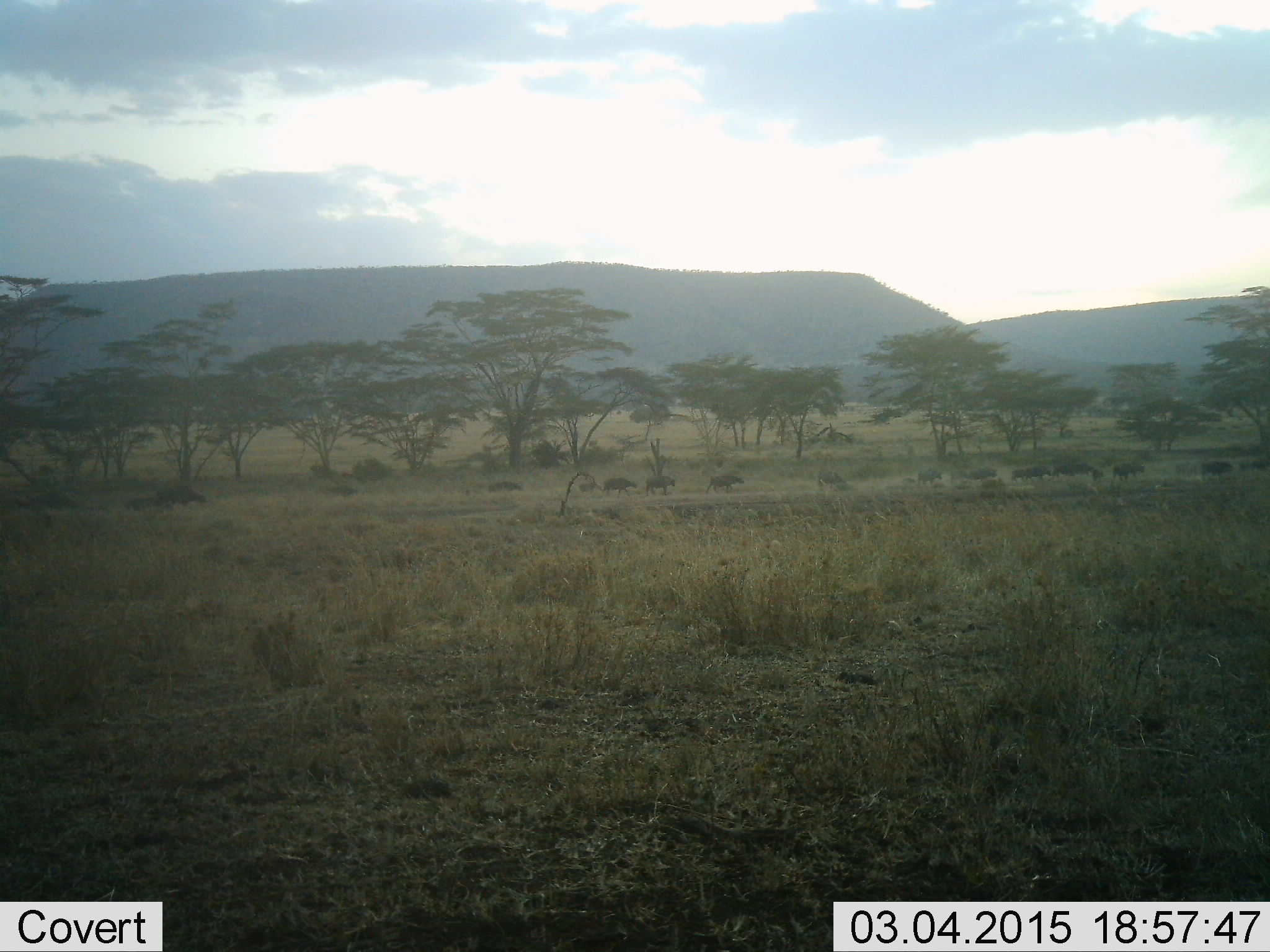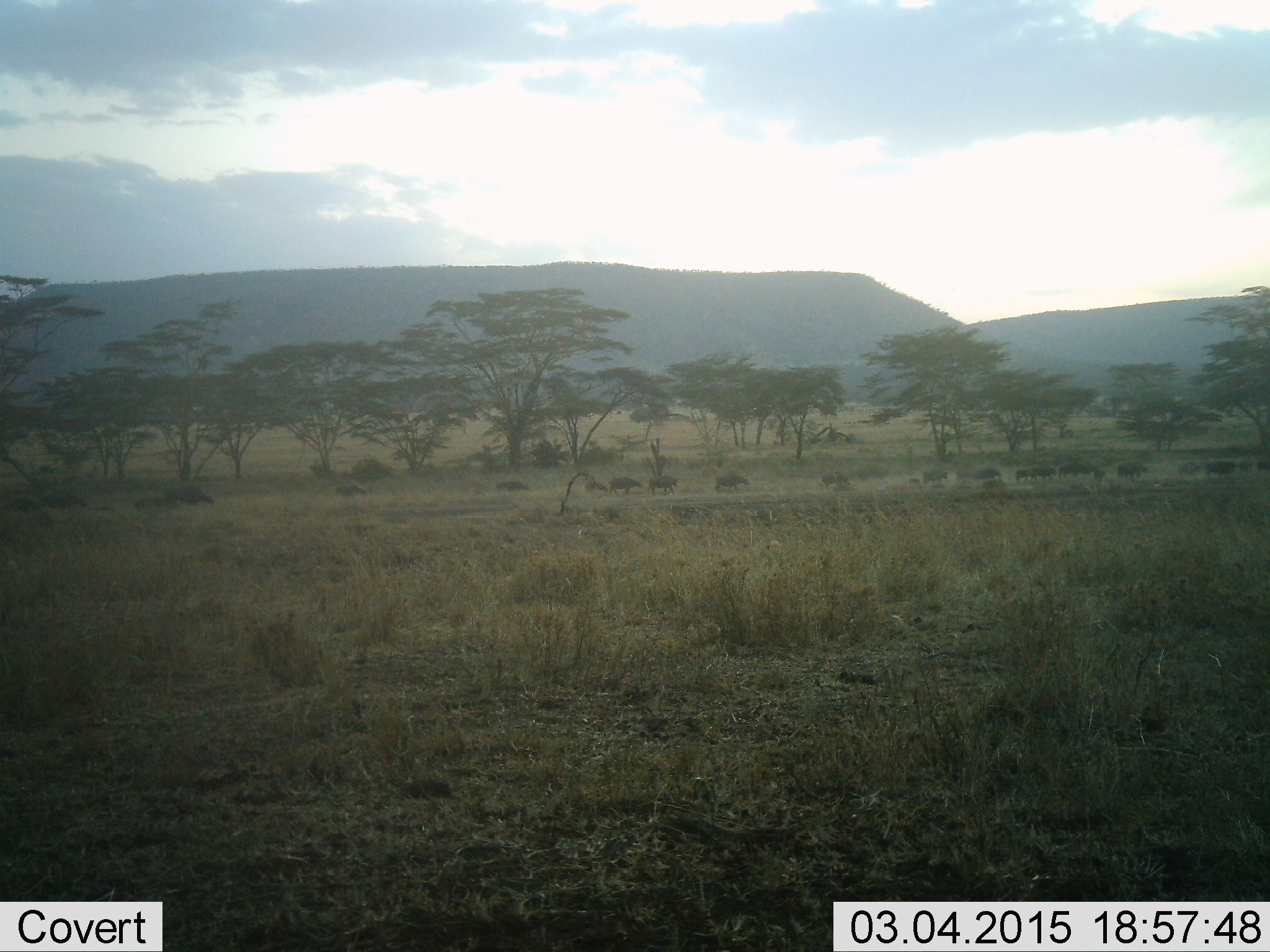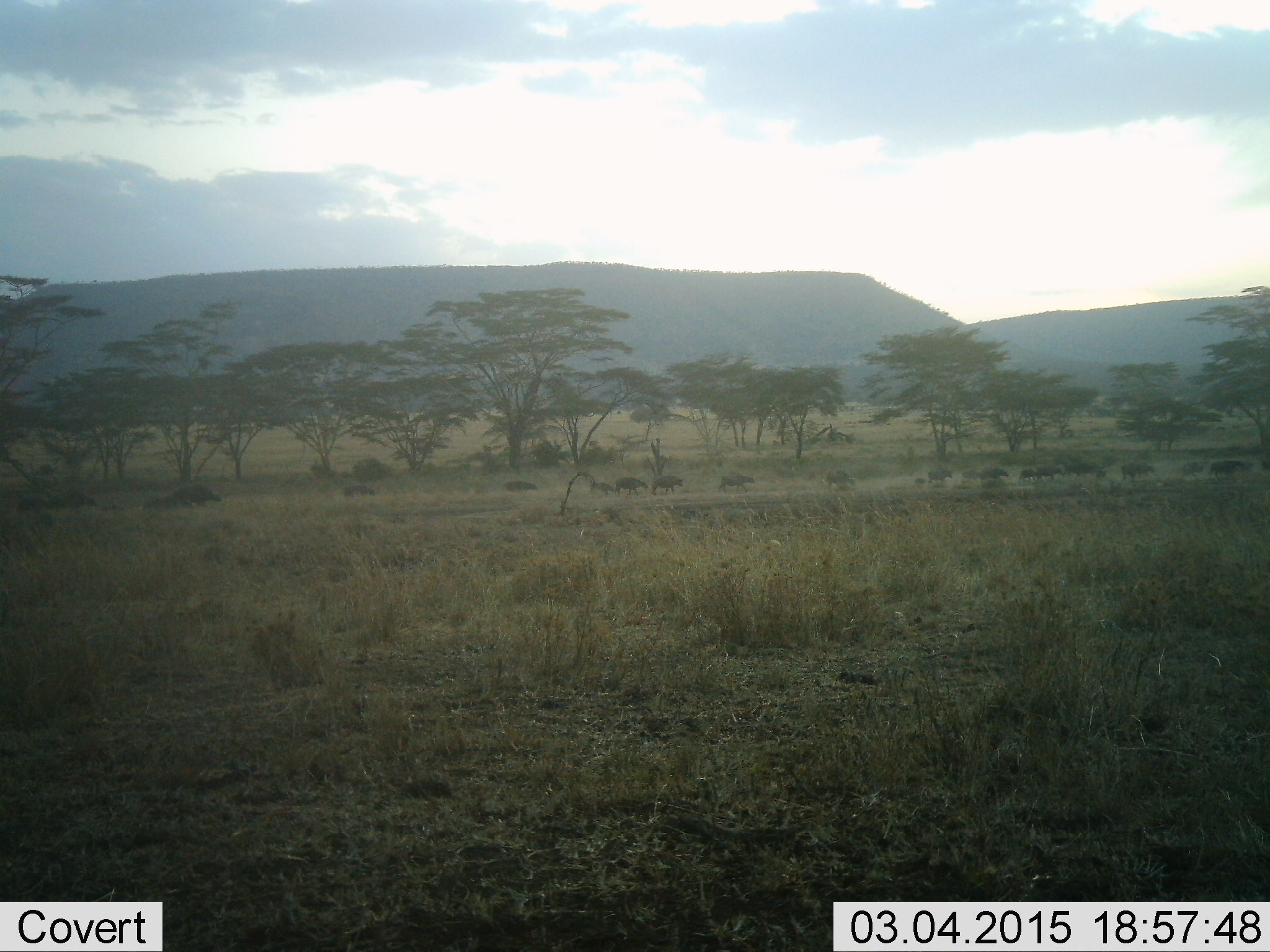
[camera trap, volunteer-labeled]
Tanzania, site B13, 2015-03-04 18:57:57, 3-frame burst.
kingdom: Animalia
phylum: Chordata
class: Mammalia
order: Artiodactyla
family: Bovidae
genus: Syncerus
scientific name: Syncerus caffer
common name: cape buffalo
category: buffalo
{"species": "buffalo (cape buffalo) (Syncerus caffer)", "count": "11-50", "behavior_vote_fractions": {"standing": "20%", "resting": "20%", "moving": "90%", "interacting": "0%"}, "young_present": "20%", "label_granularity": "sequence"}